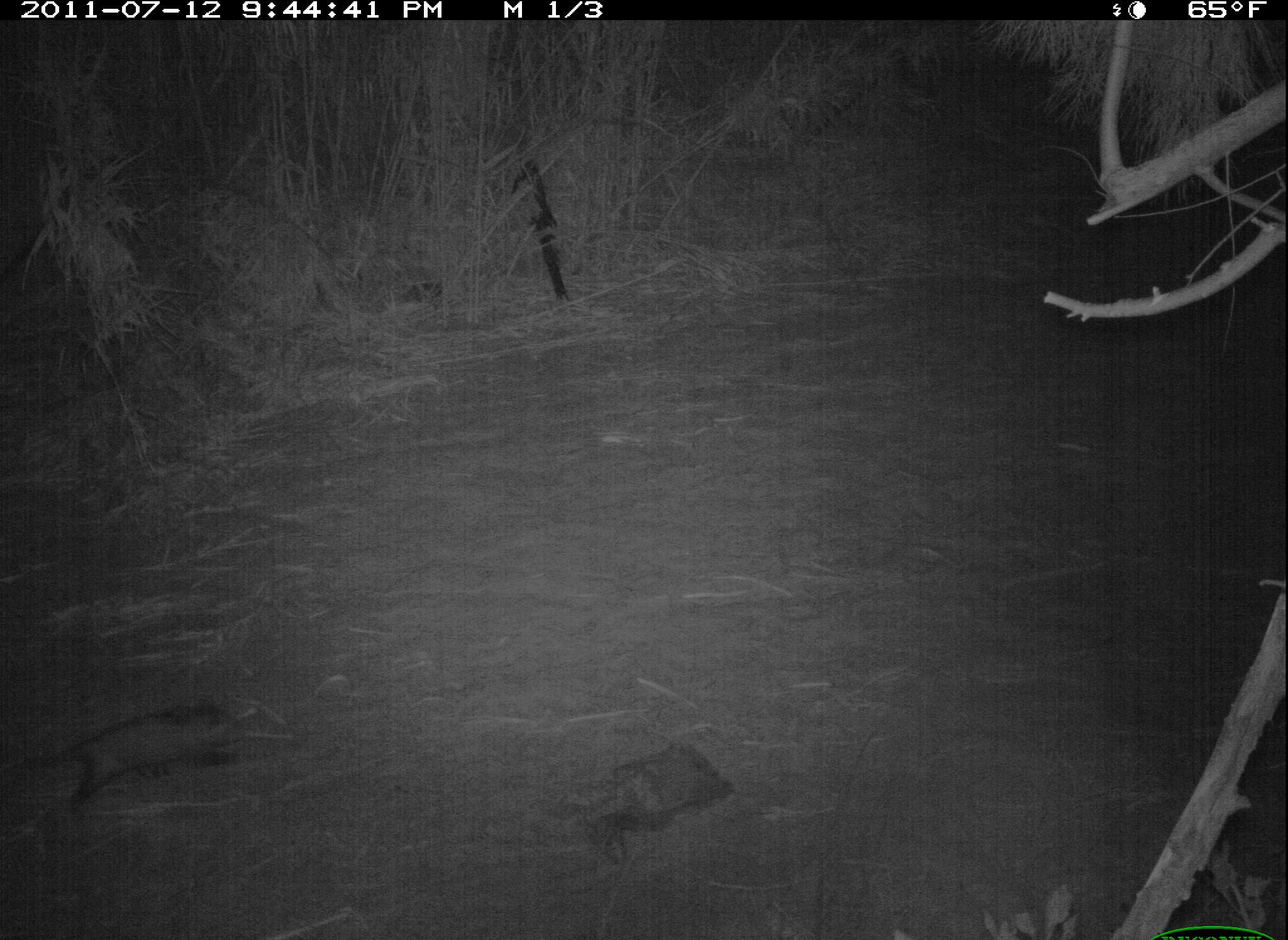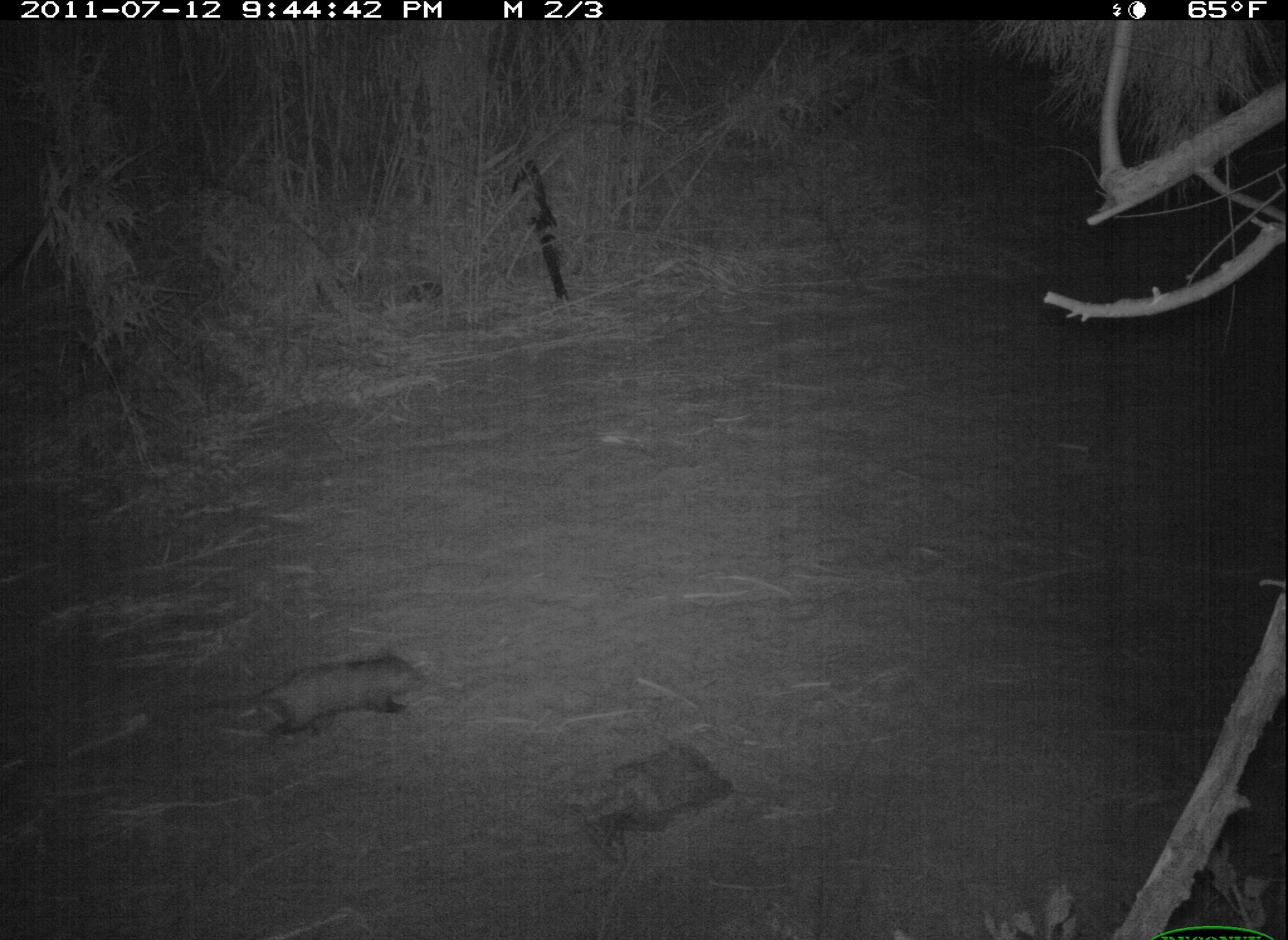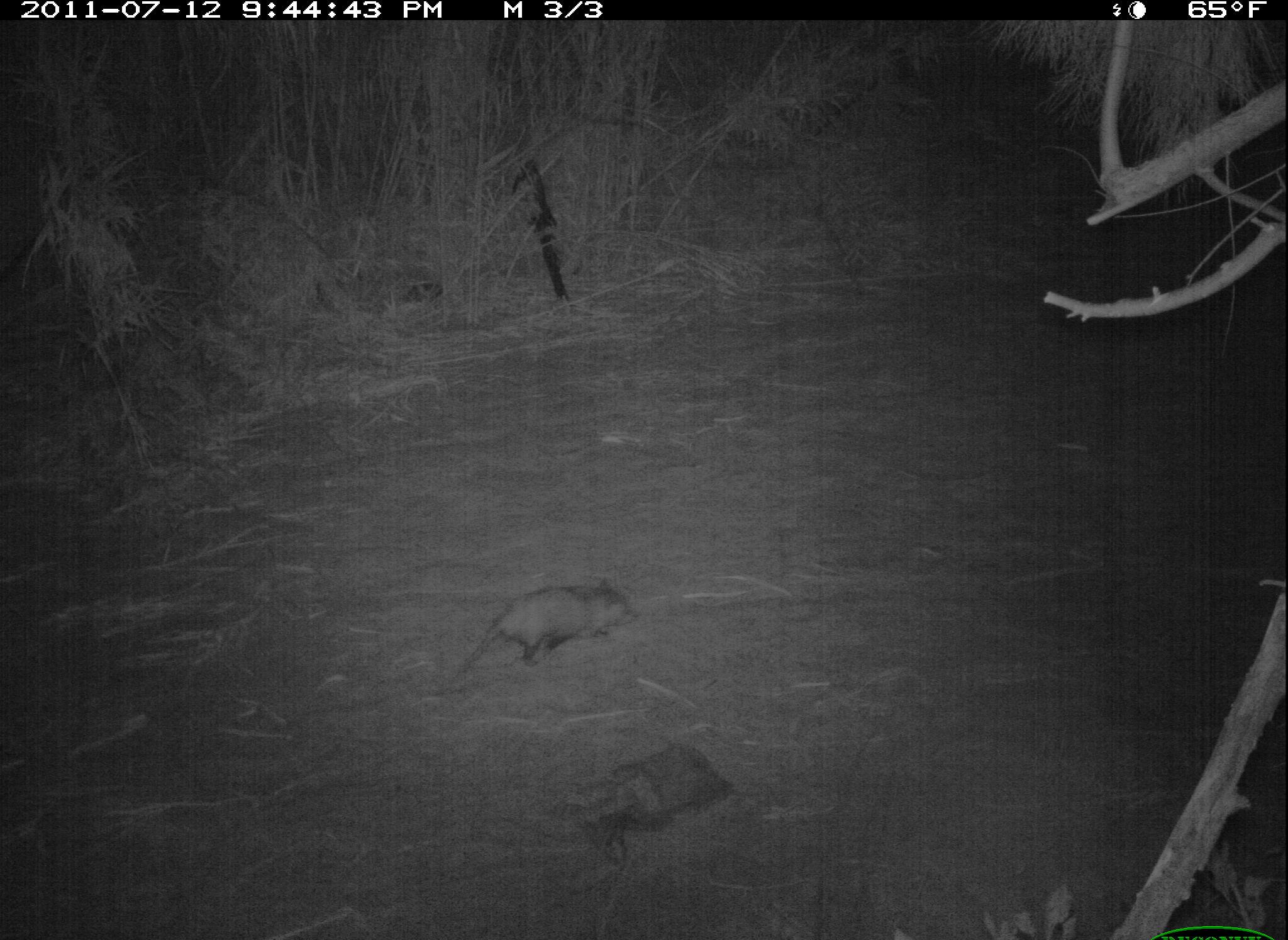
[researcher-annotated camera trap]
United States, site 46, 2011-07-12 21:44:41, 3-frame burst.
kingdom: Animalia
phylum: Chordata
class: Mammalia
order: Didelphimorphia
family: Didelphidae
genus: Didelphis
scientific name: Didelphis virginiana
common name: virginia opossum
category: opossum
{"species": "opossum (virginia opossum) (Didelphis virginiana)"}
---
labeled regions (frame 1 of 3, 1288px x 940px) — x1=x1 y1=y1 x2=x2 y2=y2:
opossum: x1=18 y1=693 x2=269 y2=815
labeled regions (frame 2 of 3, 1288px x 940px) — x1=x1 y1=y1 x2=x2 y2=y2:
opossum: x1=266 y1=643 x2=422 y2=789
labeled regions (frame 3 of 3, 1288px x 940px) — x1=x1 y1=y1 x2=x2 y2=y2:
opossum: x1=441 y1=577 x2=647 y2=689